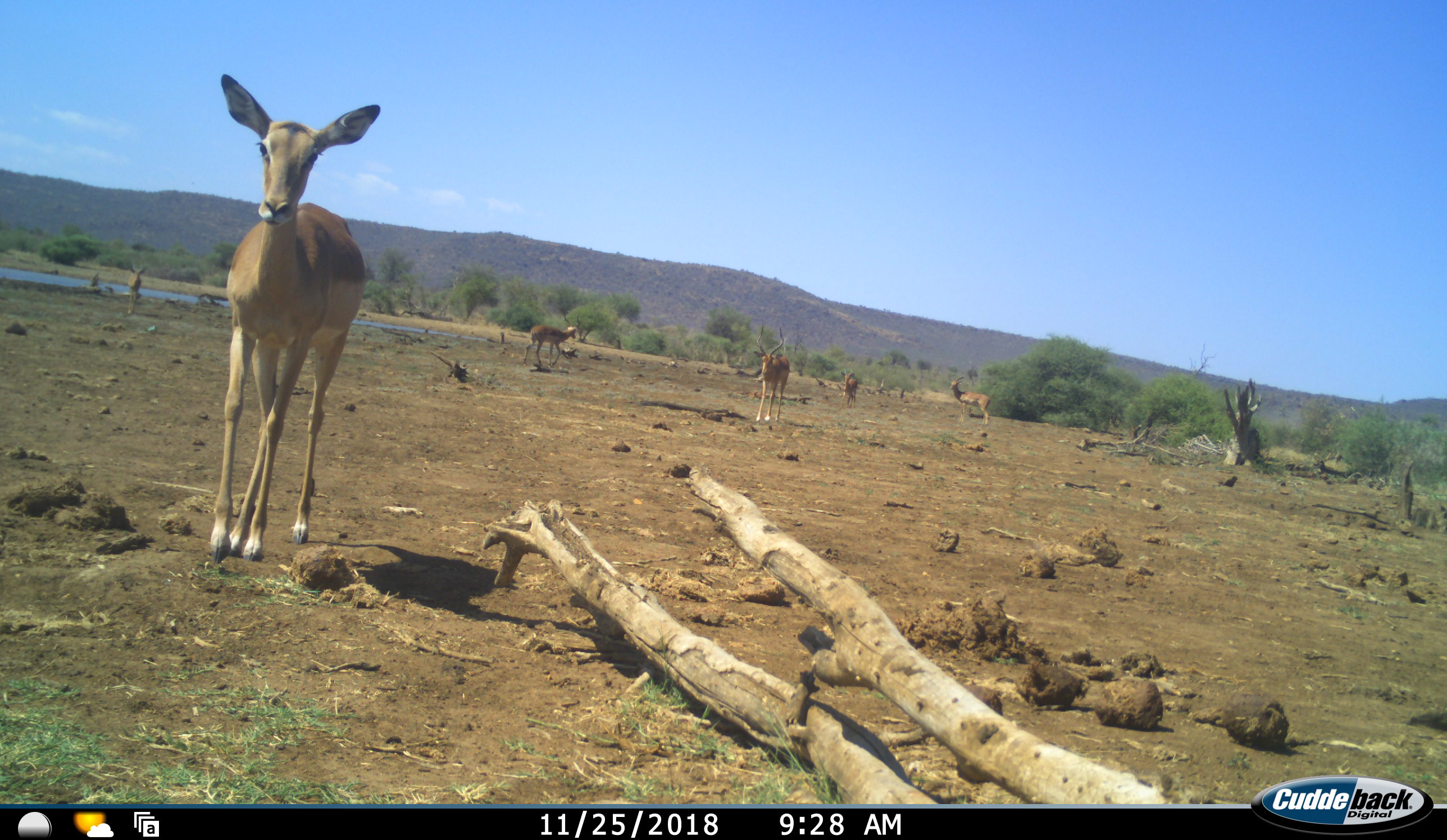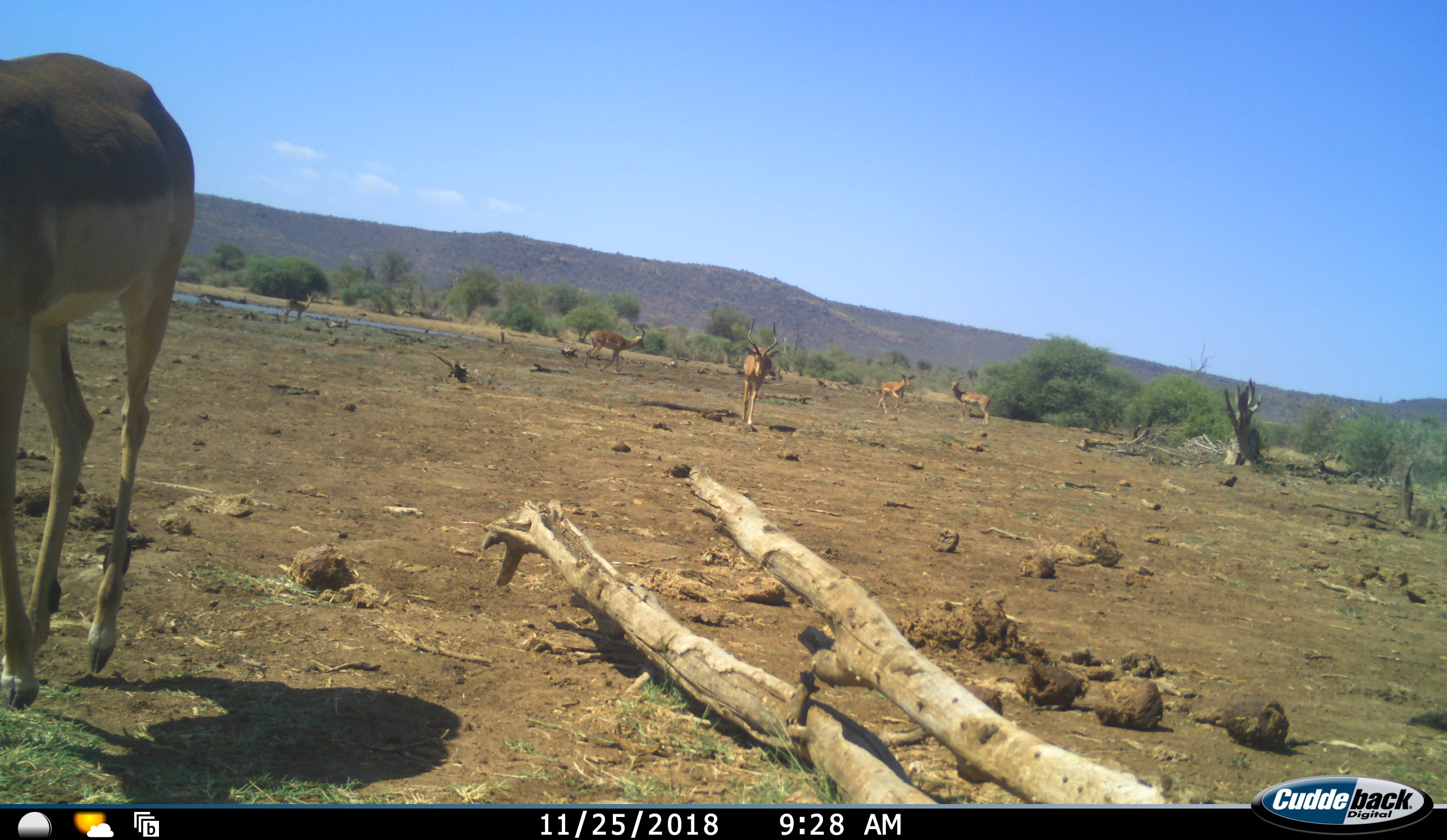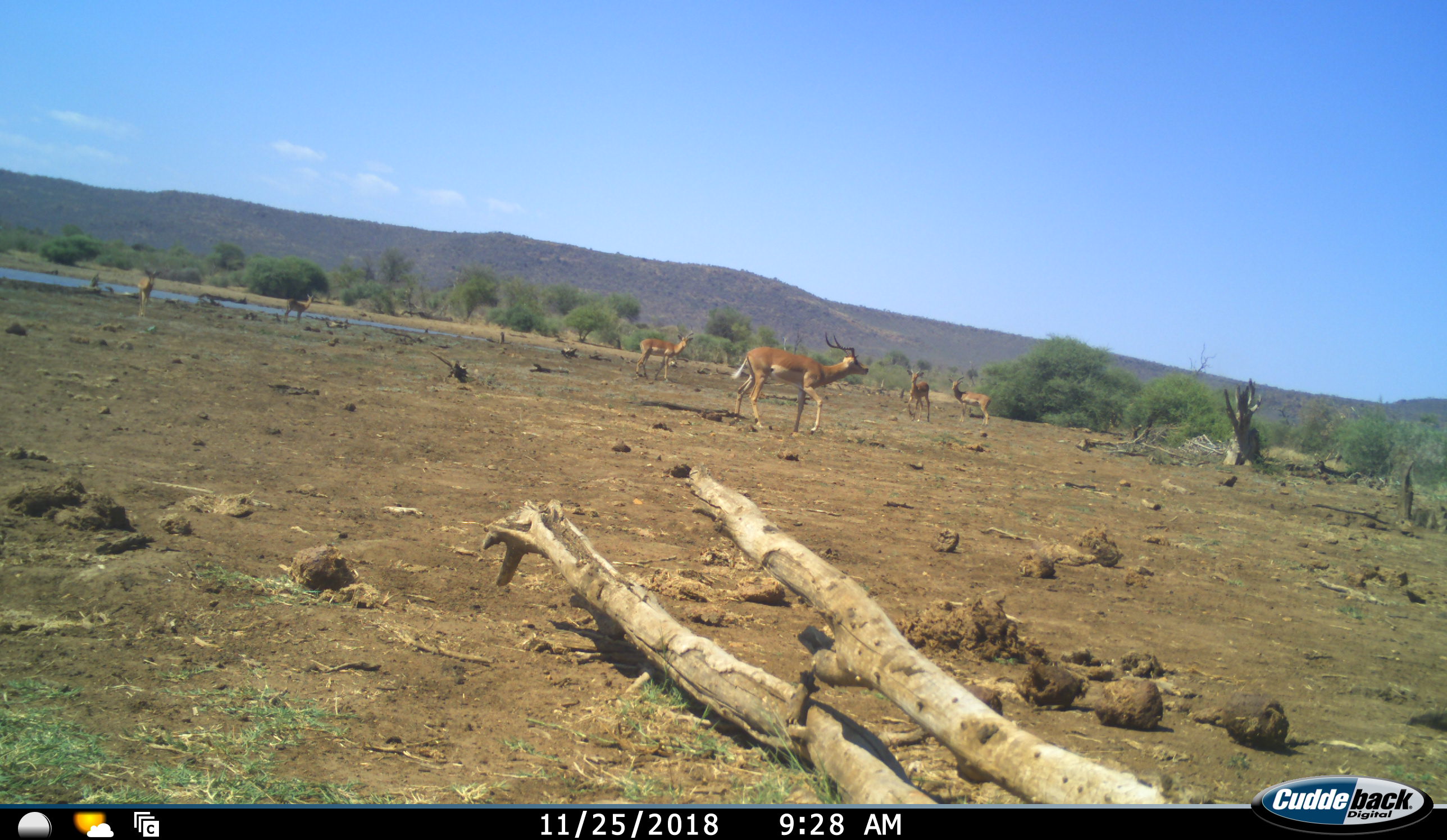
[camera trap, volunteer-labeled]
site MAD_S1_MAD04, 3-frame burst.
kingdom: Animalia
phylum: Chordata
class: Mammalia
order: Artiodactyla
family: Bovidae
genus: Aepyceros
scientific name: Aepyceros melampus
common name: impala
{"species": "impala (Aepyceros melampus)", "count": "6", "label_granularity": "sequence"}